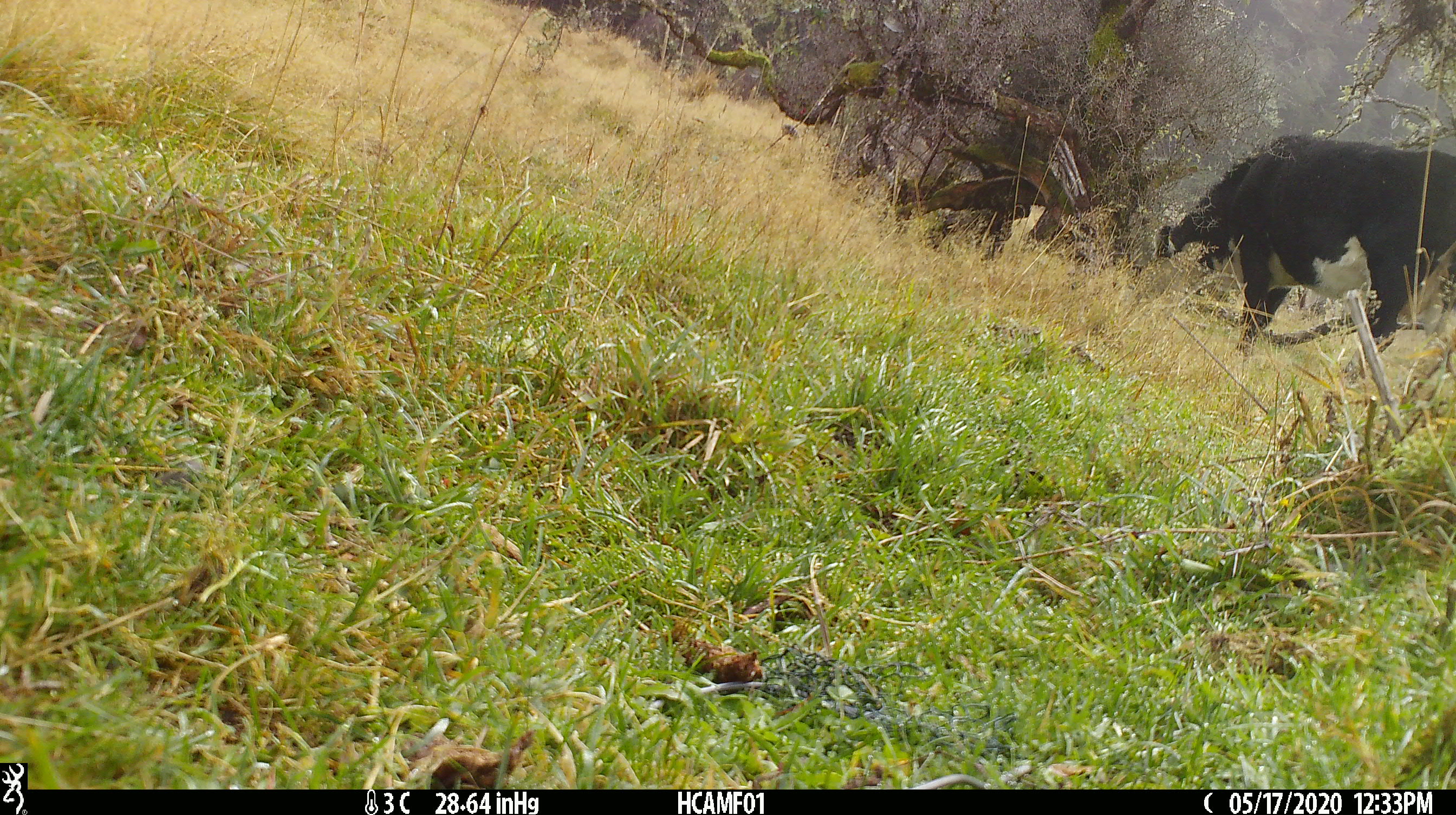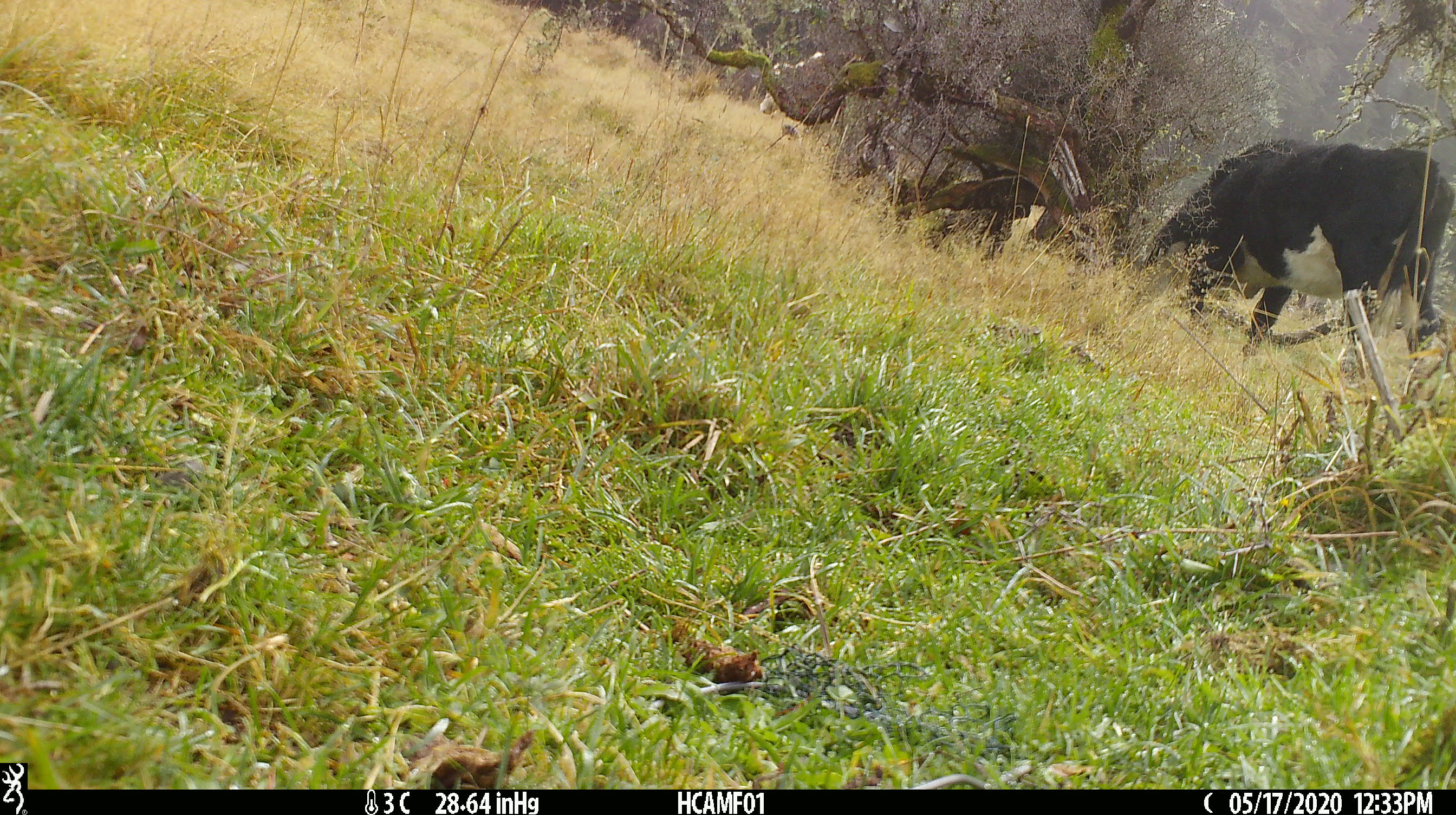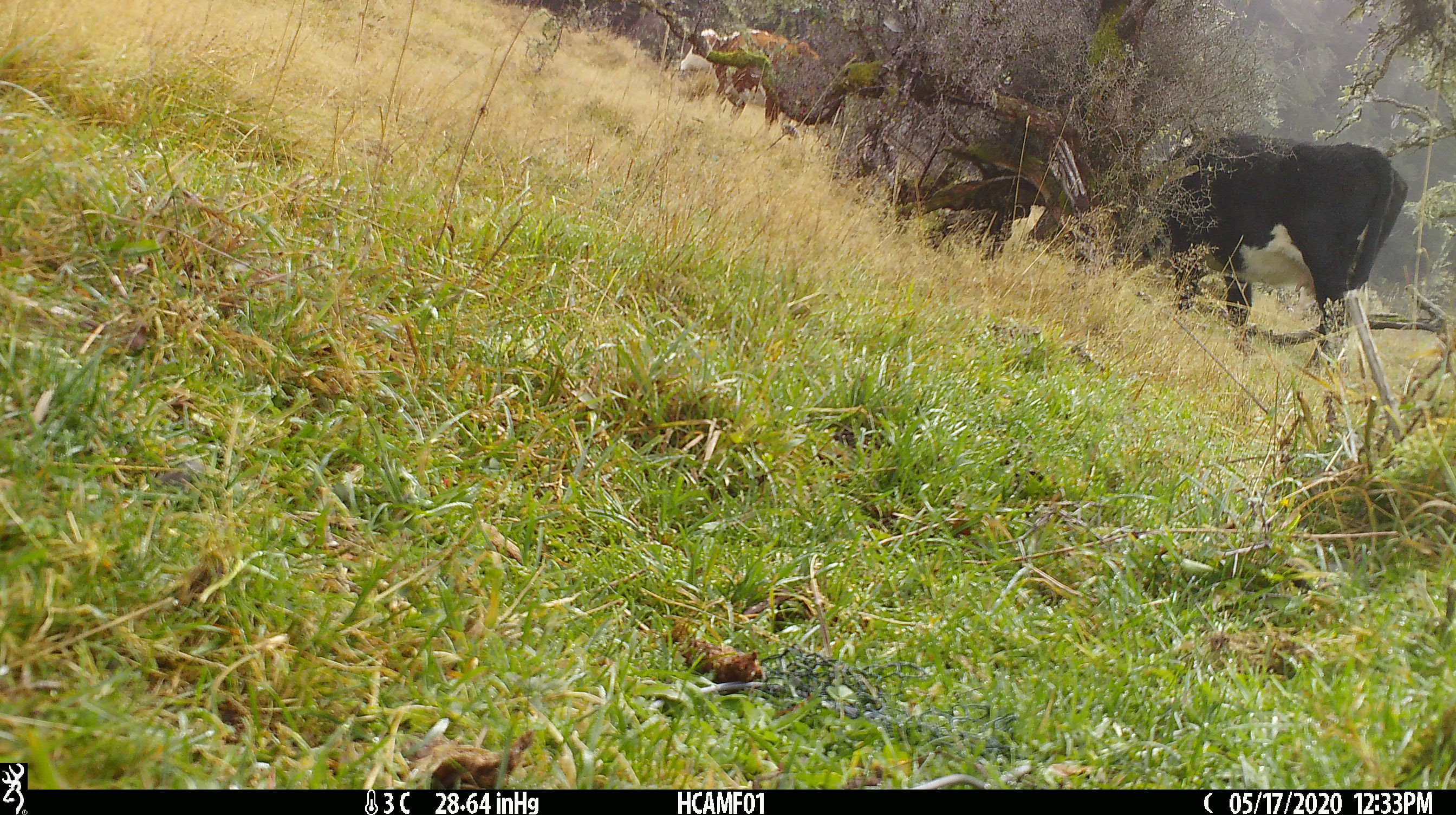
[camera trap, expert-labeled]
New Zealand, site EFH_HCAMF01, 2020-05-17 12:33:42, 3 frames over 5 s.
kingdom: Animalia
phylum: Chordata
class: Mammalia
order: Artiodactyla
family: Bovidae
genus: Bos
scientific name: Bos taurus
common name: domestic cow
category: cow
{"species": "cow (domestic cow) (Bos taurus)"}